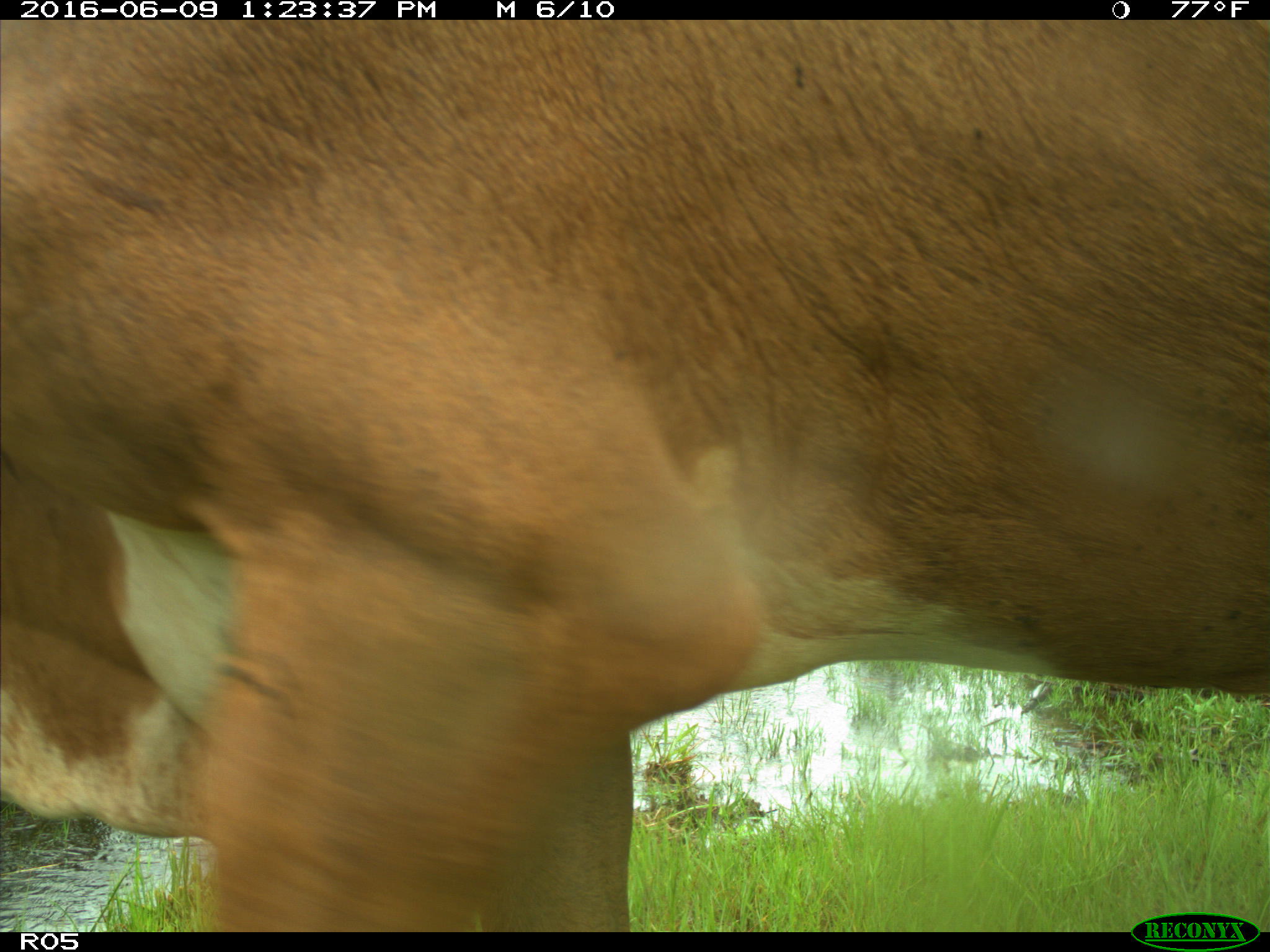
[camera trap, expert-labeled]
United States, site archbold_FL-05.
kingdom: Animalia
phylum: Chordata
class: Mammalia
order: Artiodactyla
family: Bovidae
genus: Bos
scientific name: Bos taurus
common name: domestic cow